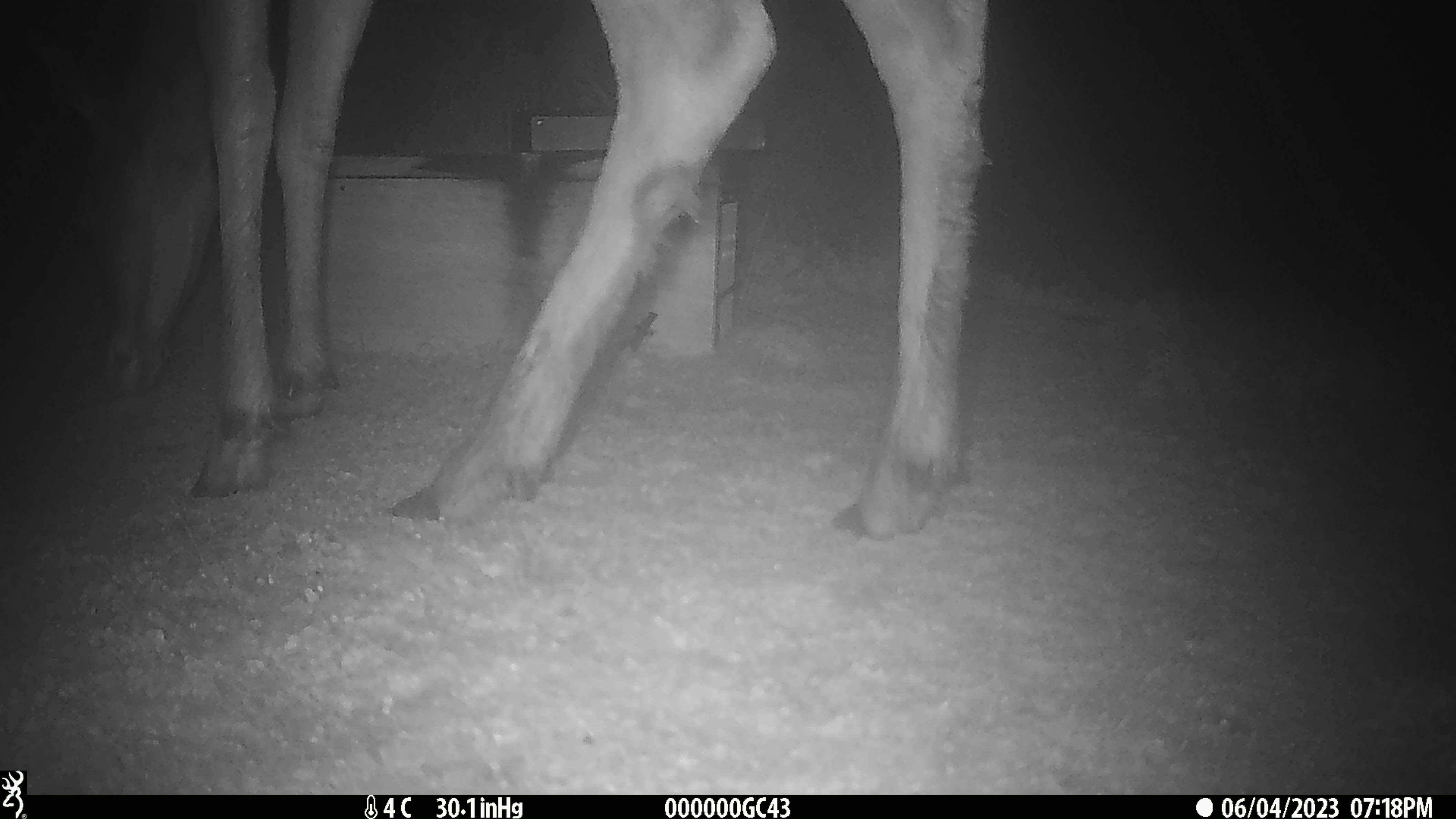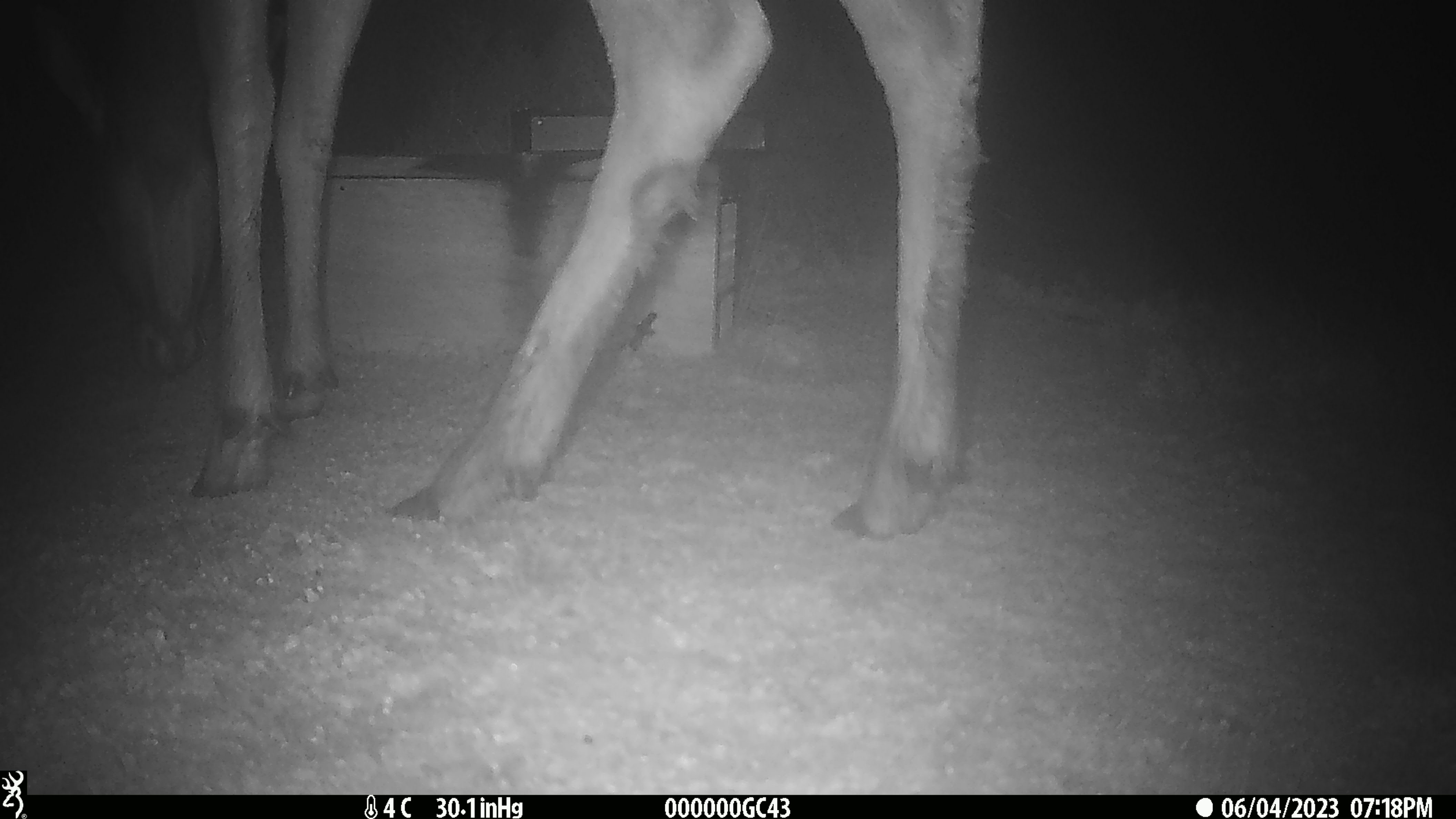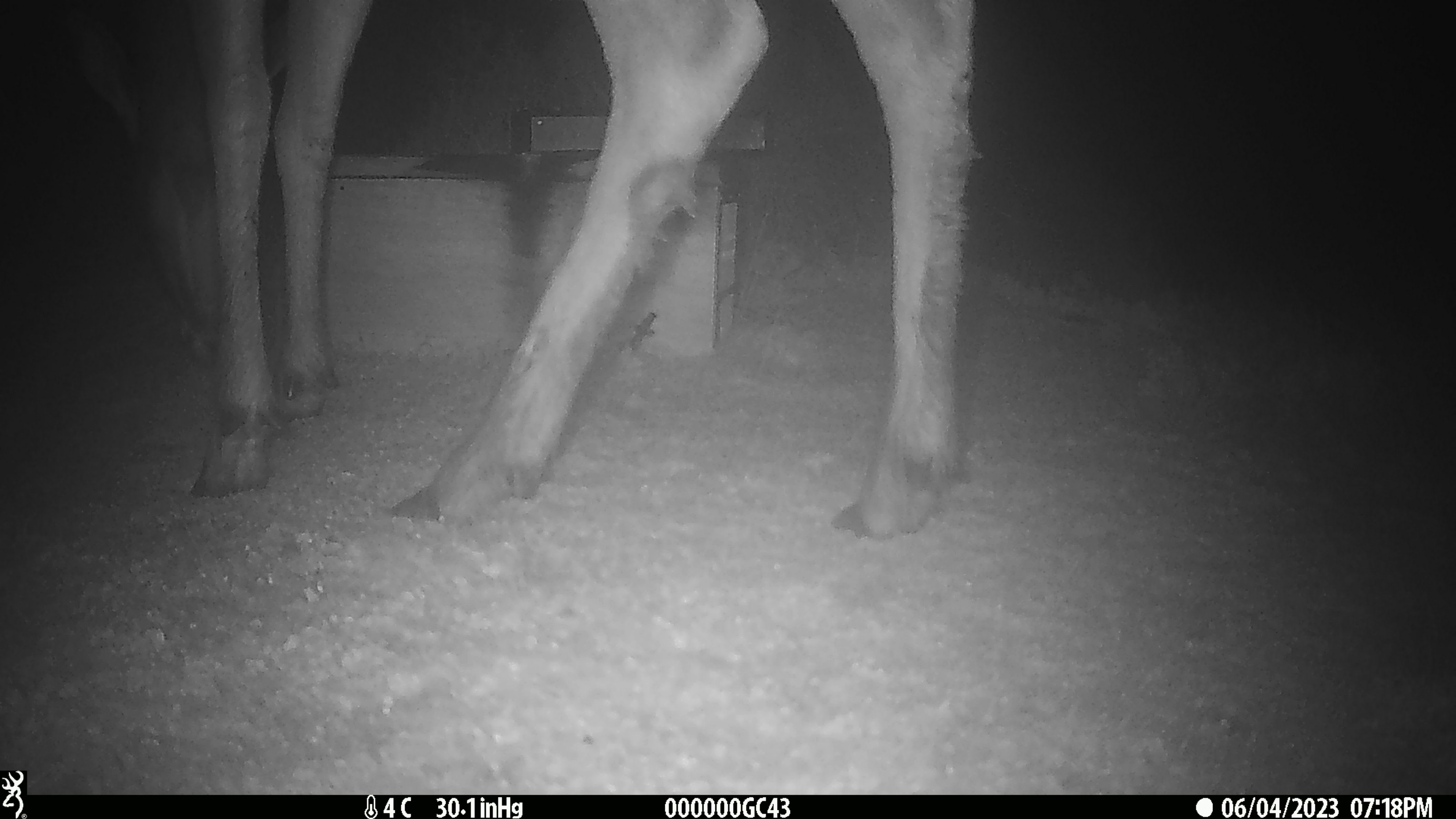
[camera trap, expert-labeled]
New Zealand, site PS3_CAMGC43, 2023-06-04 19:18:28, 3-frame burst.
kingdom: Animalia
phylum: Chordata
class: Mammalia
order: Artiodactyla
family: Cervidae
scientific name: Cervidae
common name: deer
Deer (Cervidae).